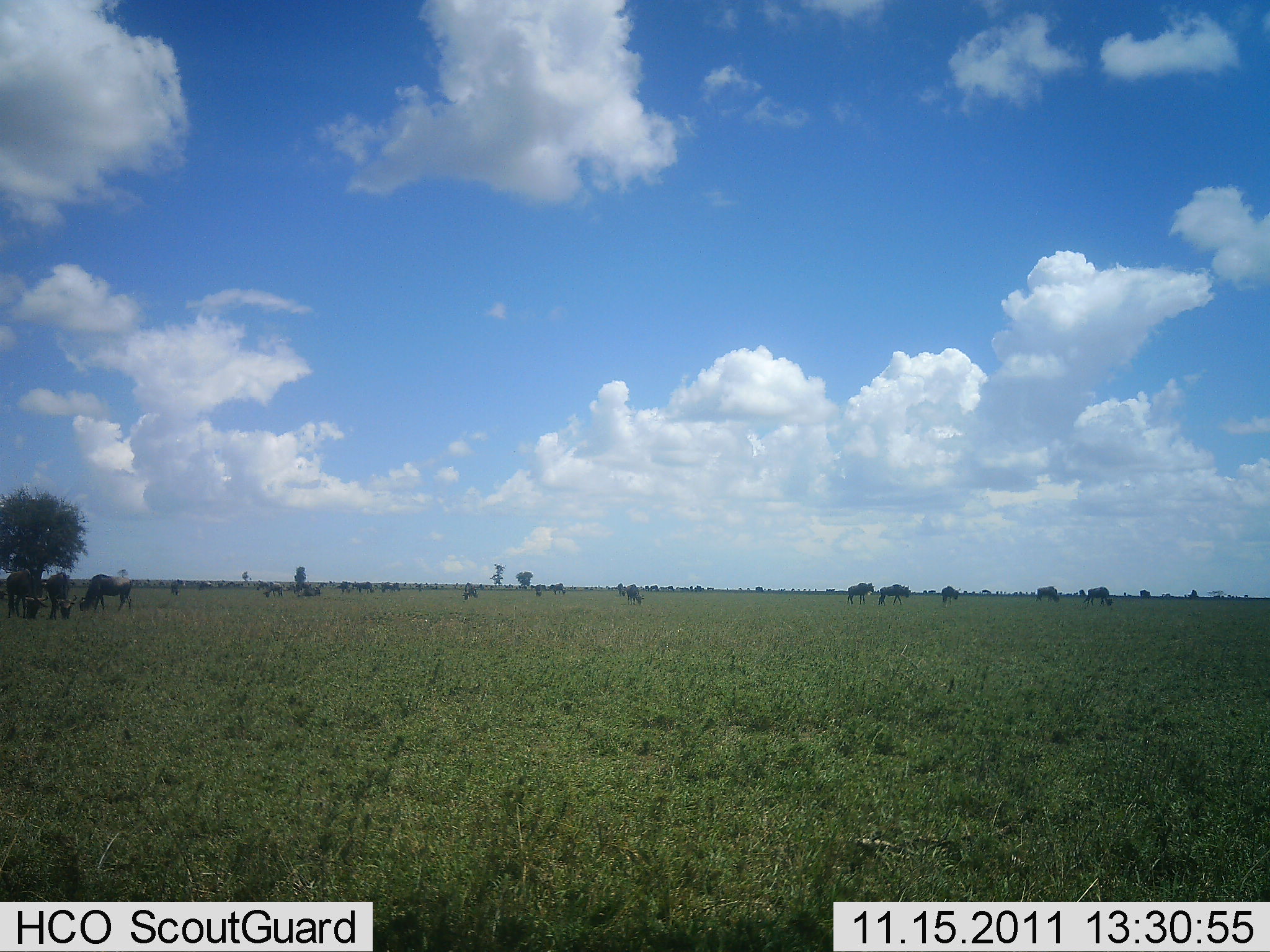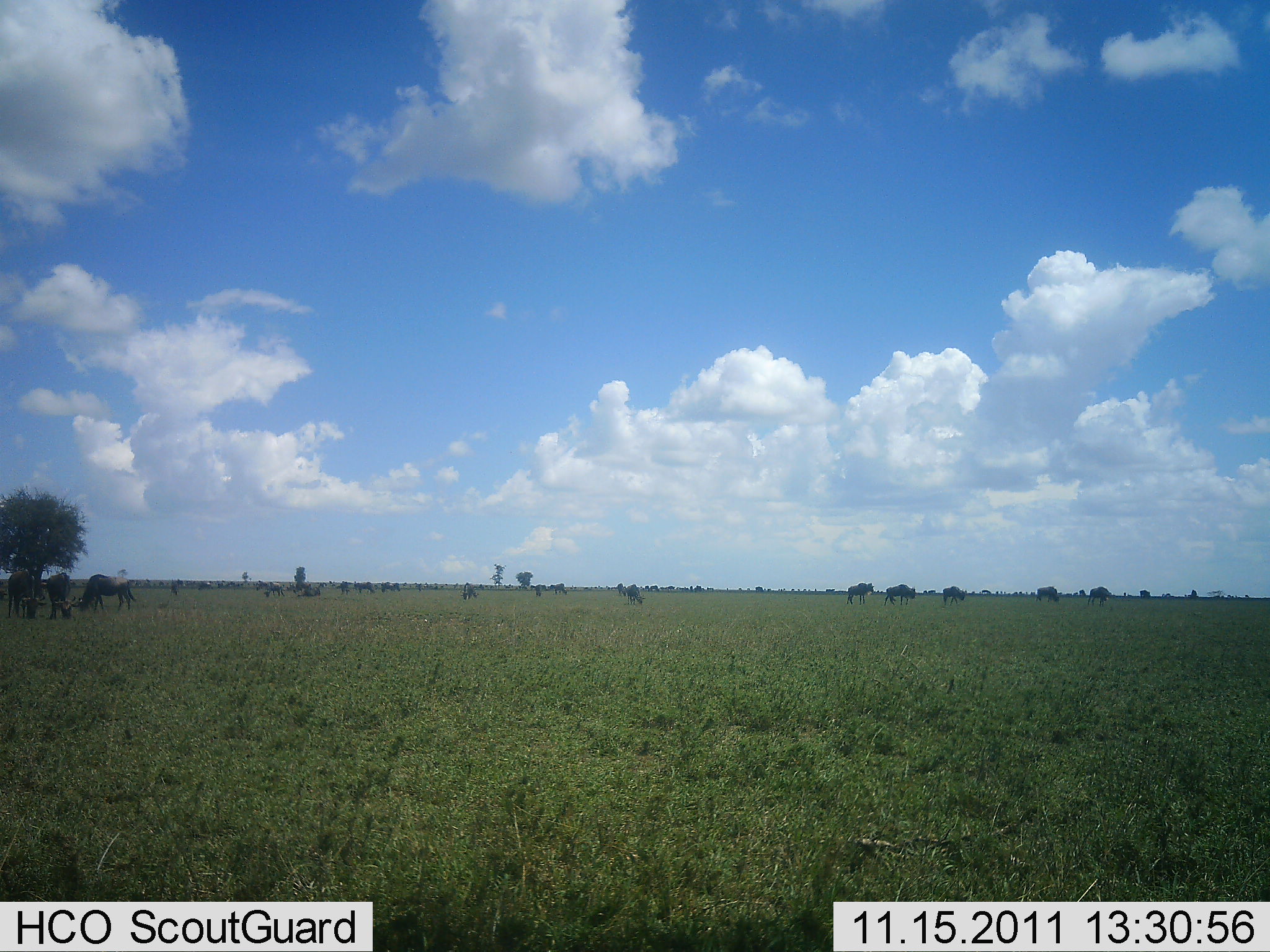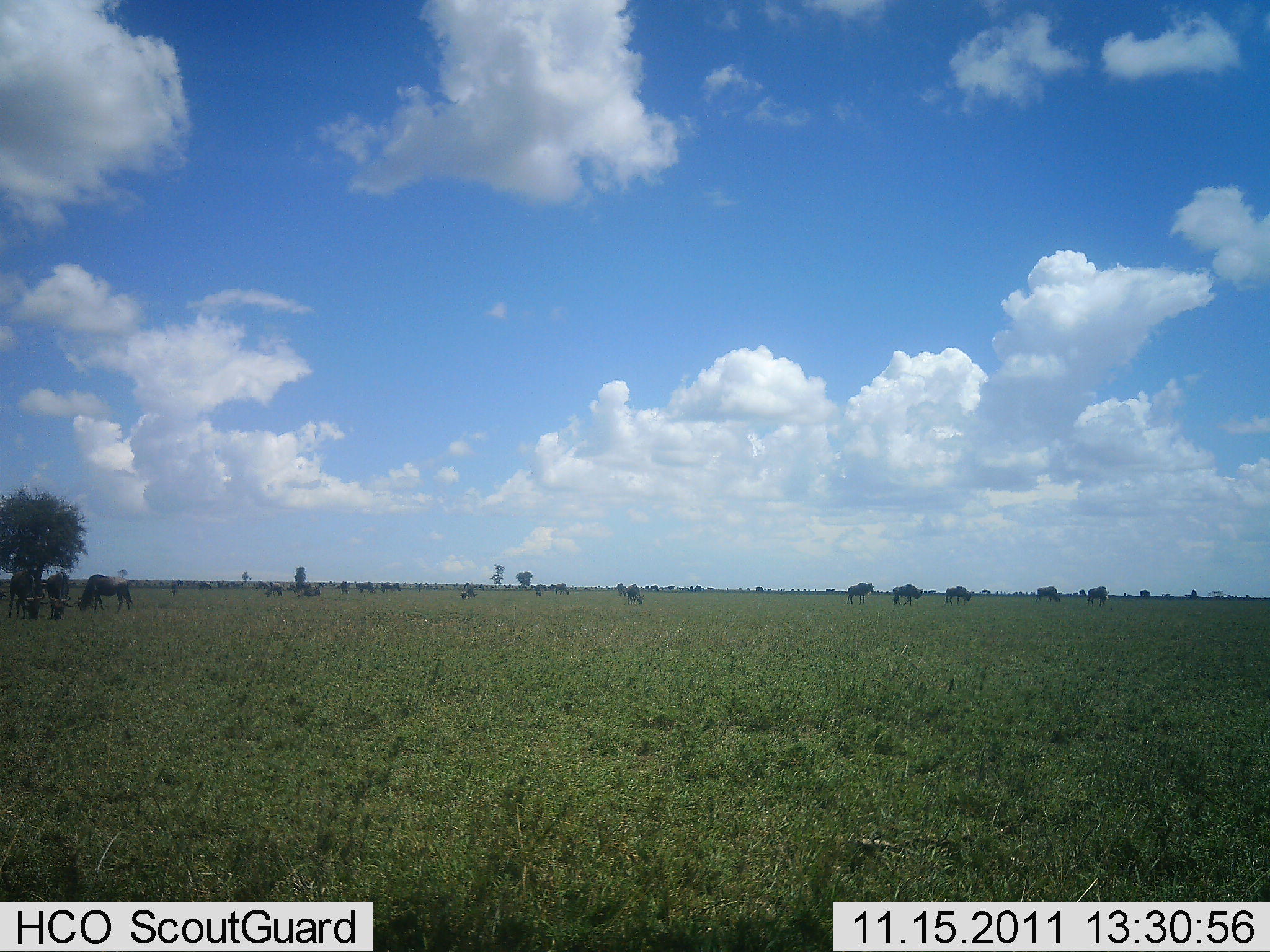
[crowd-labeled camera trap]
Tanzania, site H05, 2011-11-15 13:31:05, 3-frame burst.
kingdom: Animalia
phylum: Chordata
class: Mammalia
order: Artiodactyla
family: Bovidae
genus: Connochaetes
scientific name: Connochaetes taurinus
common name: blue wildebeest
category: wildebeest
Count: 11-50.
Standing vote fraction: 50%.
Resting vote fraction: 0%.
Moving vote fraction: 43%.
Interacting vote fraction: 0%.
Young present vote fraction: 0%.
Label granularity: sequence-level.